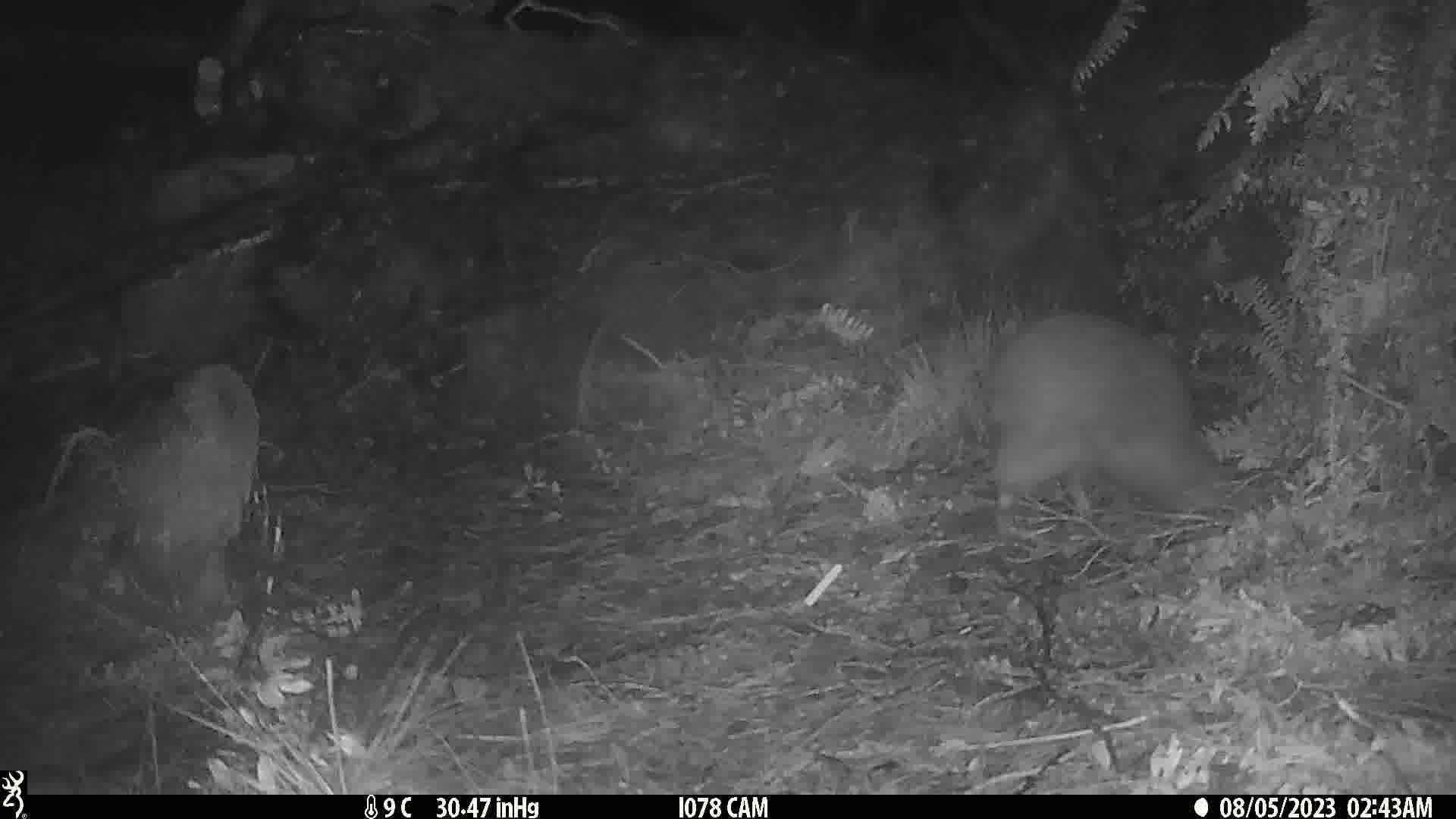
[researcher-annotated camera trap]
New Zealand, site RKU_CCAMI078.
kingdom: Animalia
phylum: Chordata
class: Aves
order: Apterygiformes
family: Apterygidae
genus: Apteryx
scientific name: Apteryx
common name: kiwi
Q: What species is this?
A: Kiwi (Apteryx).